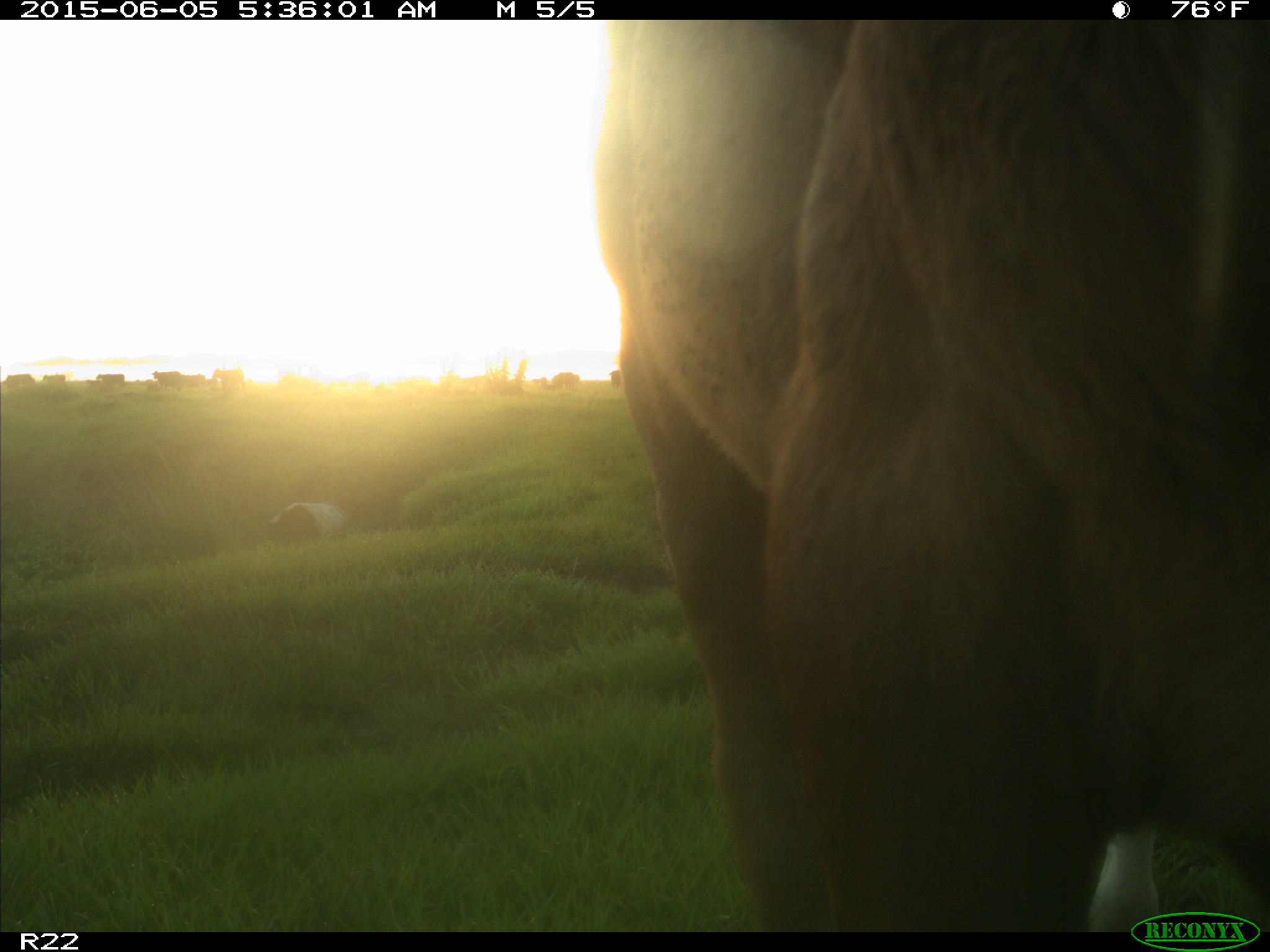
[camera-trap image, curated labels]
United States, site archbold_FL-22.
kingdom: Animalia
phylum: Chordata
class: Mammalia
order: Artiodactyla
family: Bovidae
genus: Bos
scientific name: Bos taurus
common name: domestic cow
Bos taurus (domestic cow).